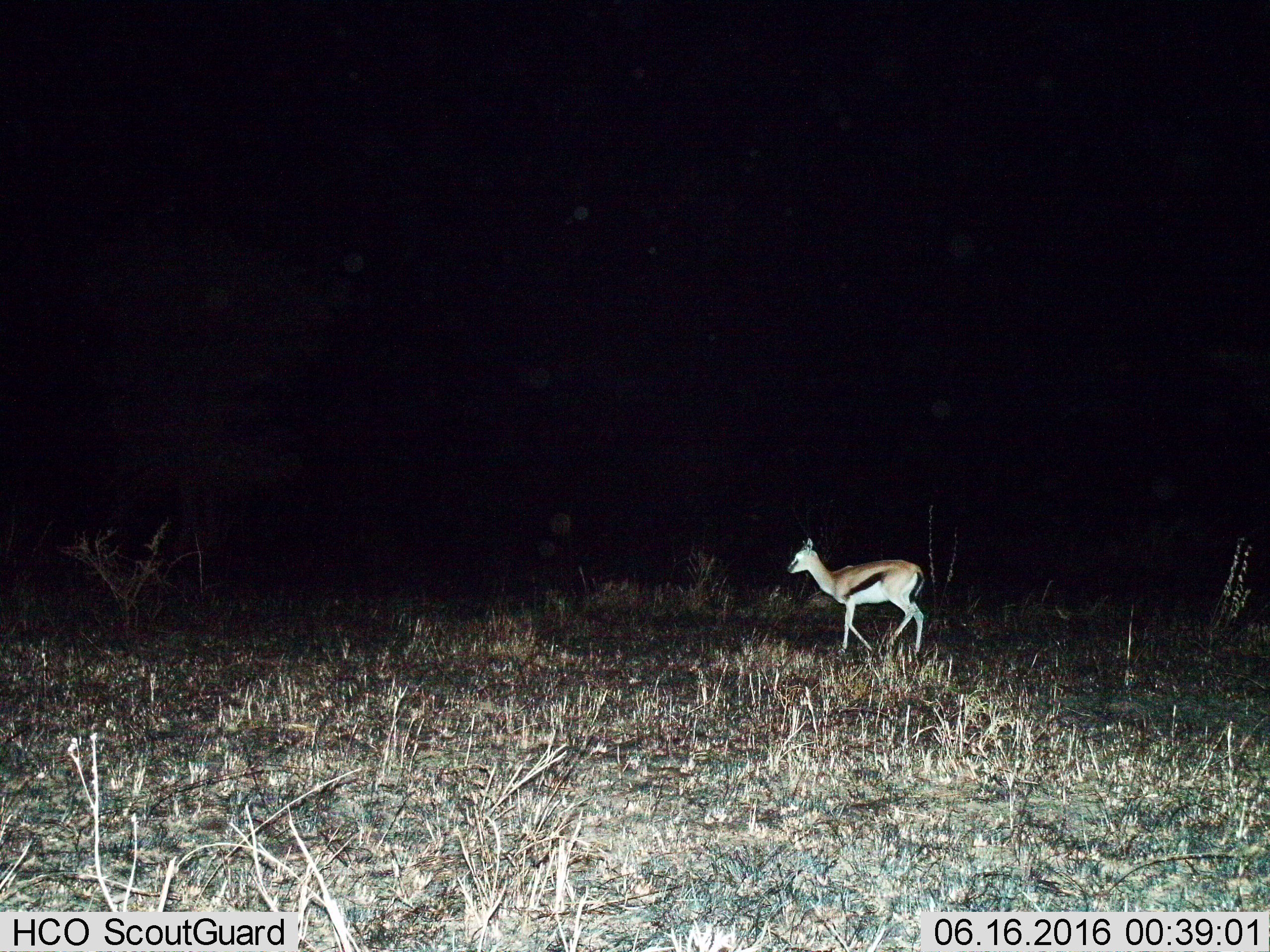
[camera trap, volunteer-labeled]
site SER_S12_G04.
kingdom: Animalia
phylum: Chordata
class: Mammalia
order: Artiodactyla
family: Bovidae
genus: Eudorcas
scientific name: Eudorcas thomsonii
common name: thomson's gazelle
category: gazellethomsons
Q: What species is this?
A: Gazellethomsons (thomson's gazelle) (Eudorcas thomsonii).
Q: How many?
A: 1.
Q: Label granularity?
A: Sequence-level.